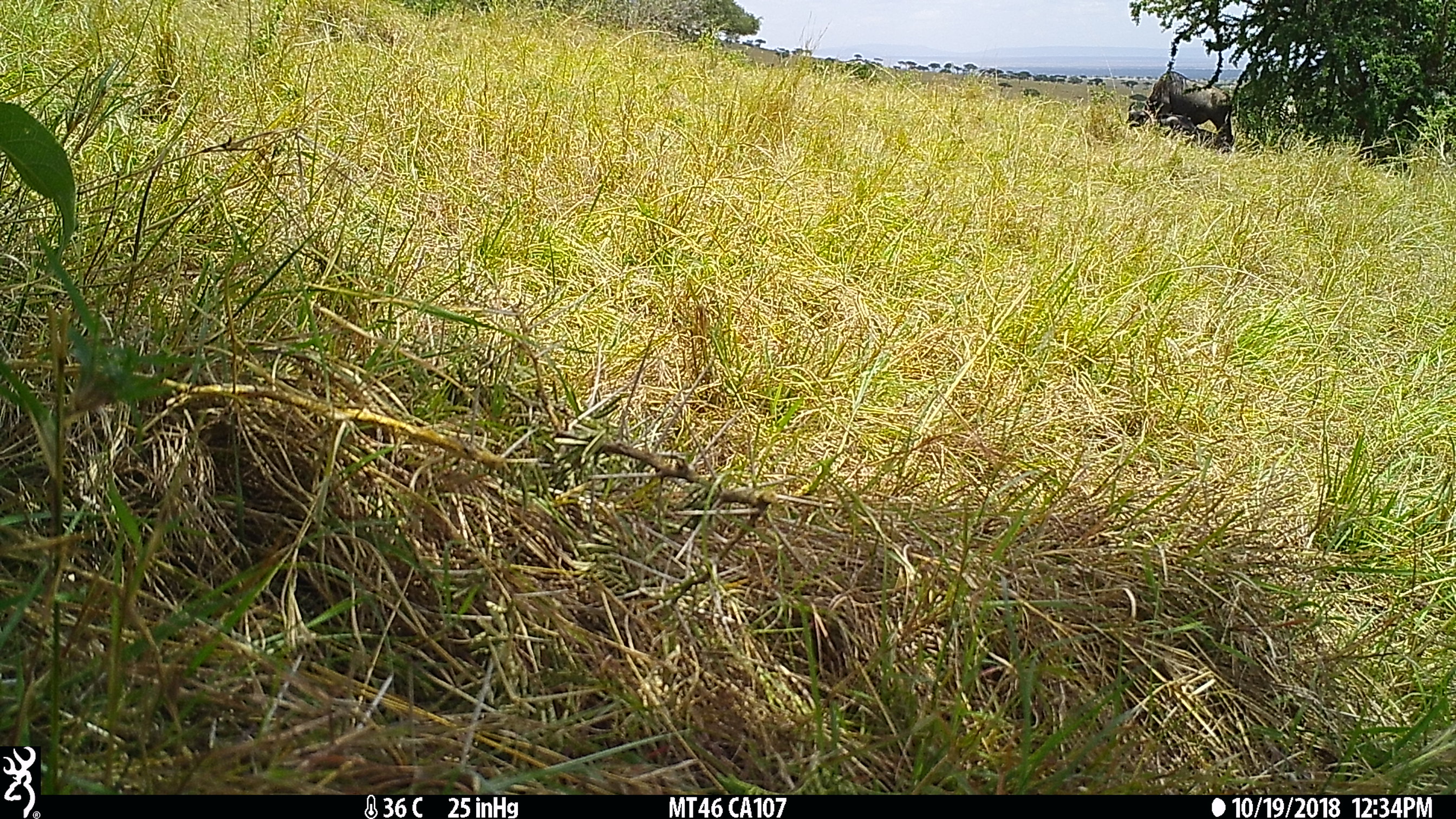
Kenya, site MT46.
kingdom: Animalia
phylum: Chordata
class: Mammalia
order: Artiodactyla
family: Bovidae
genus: Connochaetes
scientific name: Connochaetes taurinus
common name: blue wildebeest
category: wildebeest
Wildebeest (blue wildebeest) (Connochaetes taurinus).